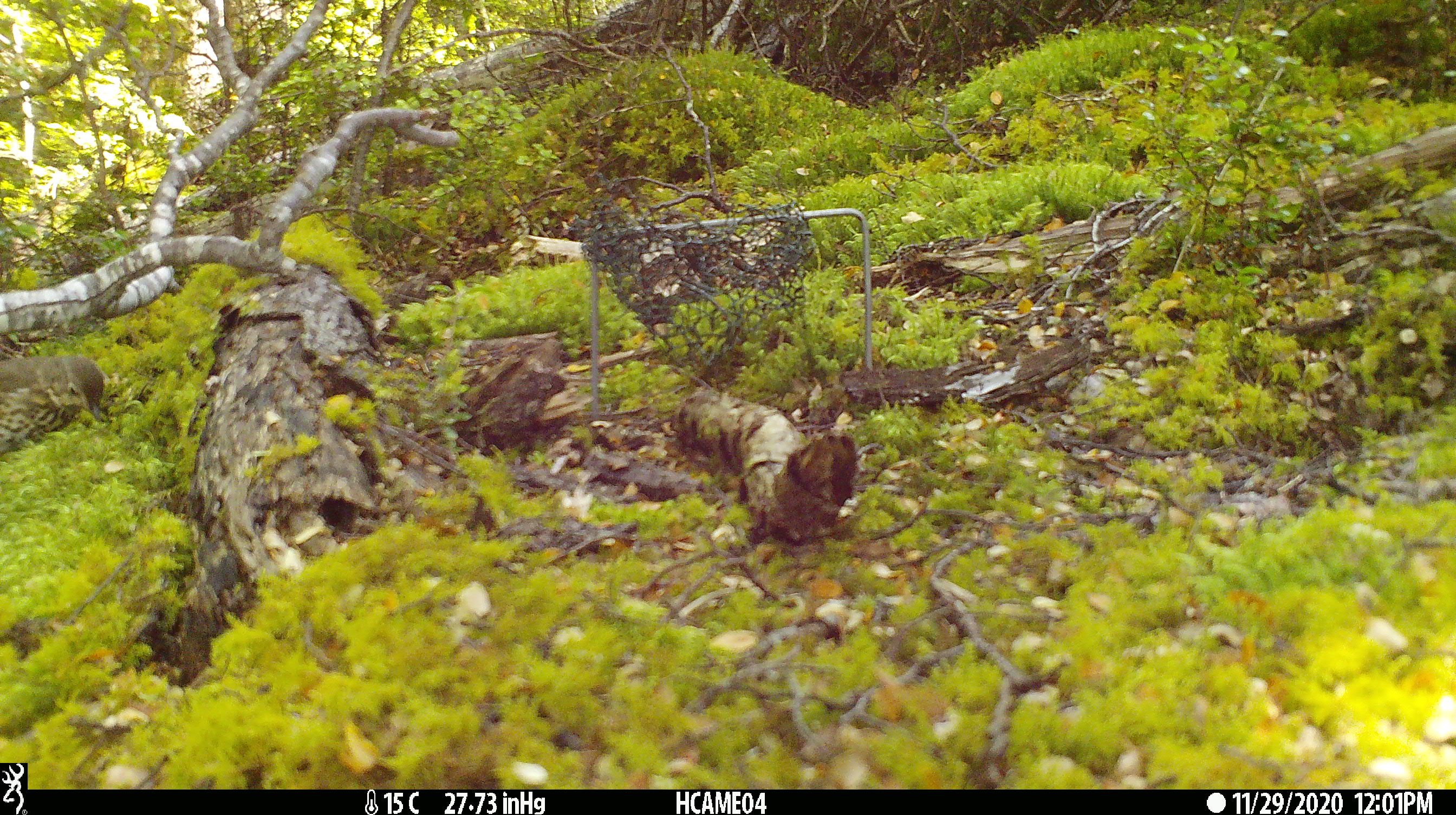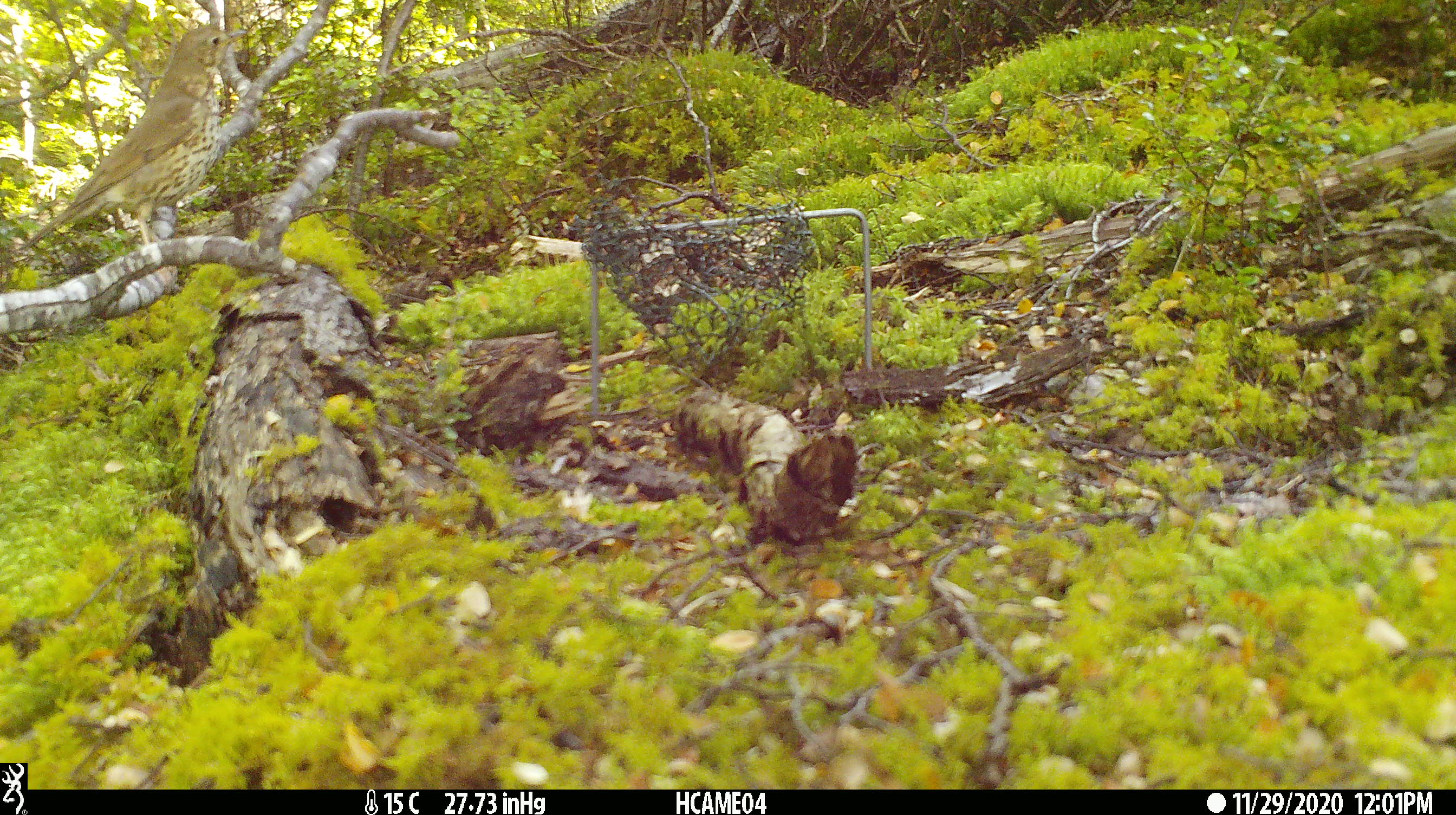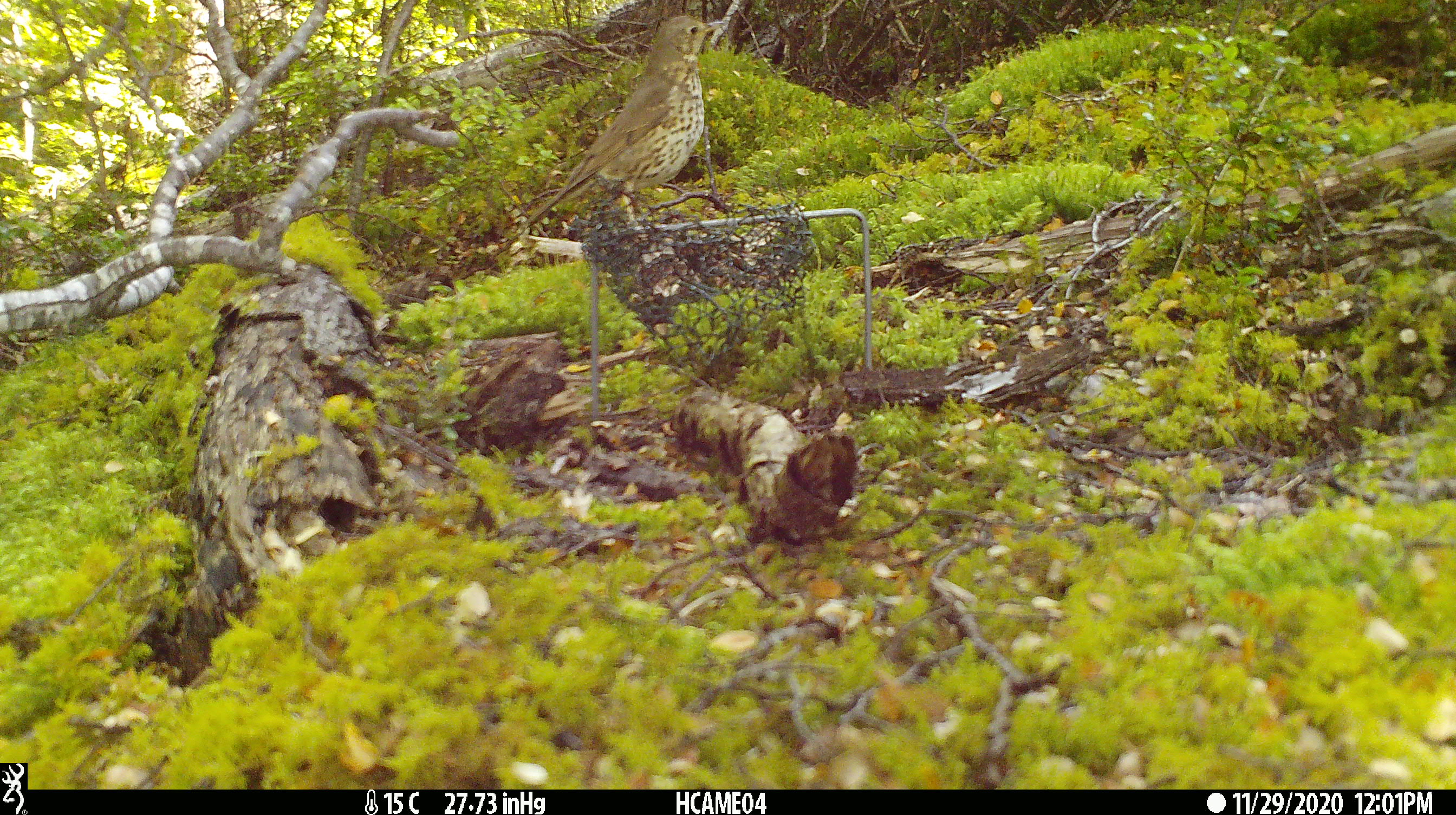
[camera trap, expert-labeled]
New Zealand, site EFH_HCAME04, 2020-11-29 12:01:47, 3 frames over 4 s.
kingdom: Animalia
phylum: Chordata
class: Aves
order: Passeriformes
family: Turdidae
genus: Turdus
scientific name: Turdus philomelos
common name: song thrush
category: thrush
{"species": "thrush (song thrush) (Turdus philomelos)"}